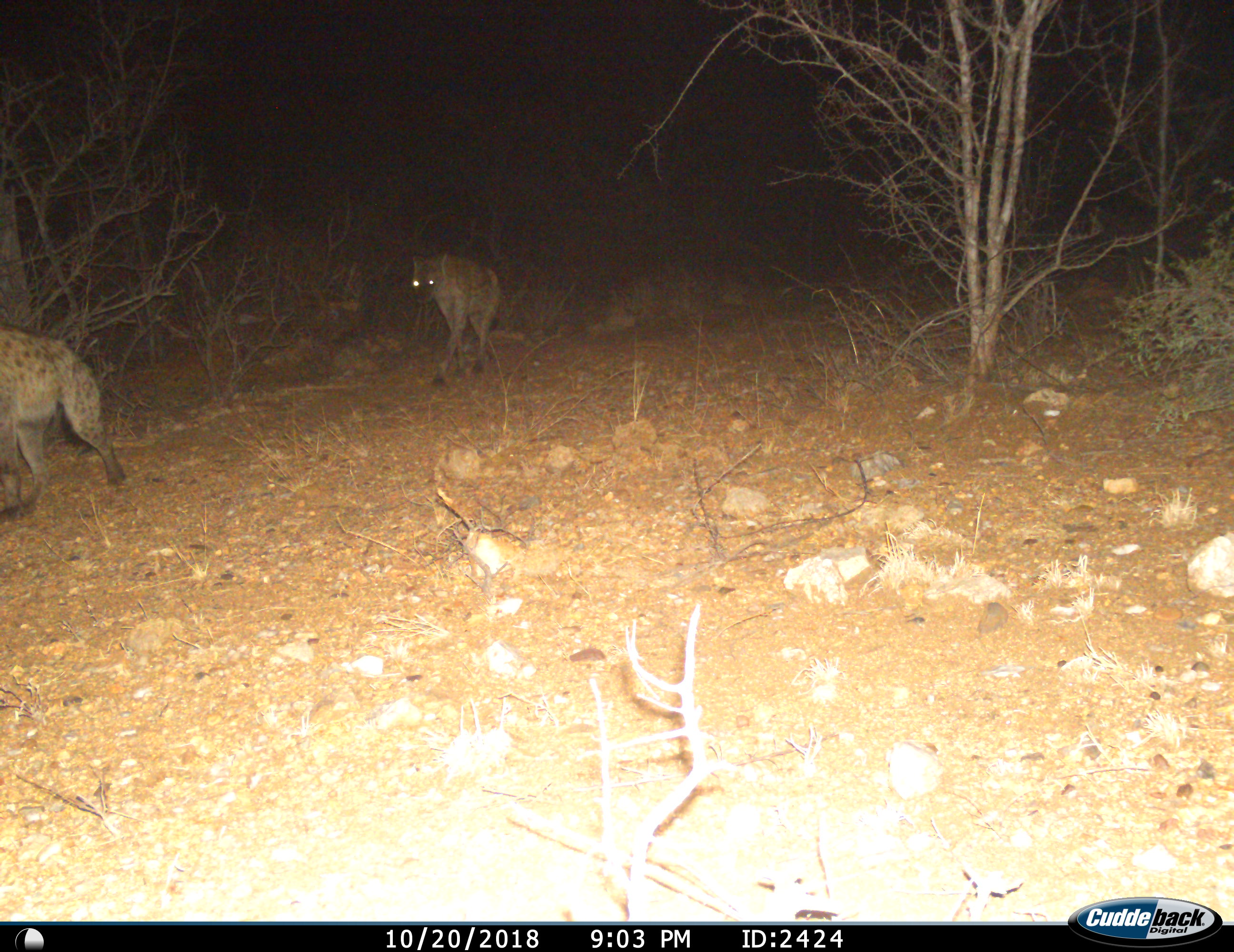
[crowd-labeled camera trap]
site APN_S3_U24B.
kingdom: Animalia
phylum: Chordata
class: Mammalia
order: Carnivora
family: Hyaenidae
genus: Crocuta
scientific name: Crocuta crocuta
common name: spotted hyena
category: hyenaspotted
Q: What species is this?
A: Hyenaspotted (spotted hyena) (Crocuta crocuta).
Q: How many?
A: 2.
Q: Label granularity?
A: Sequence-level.